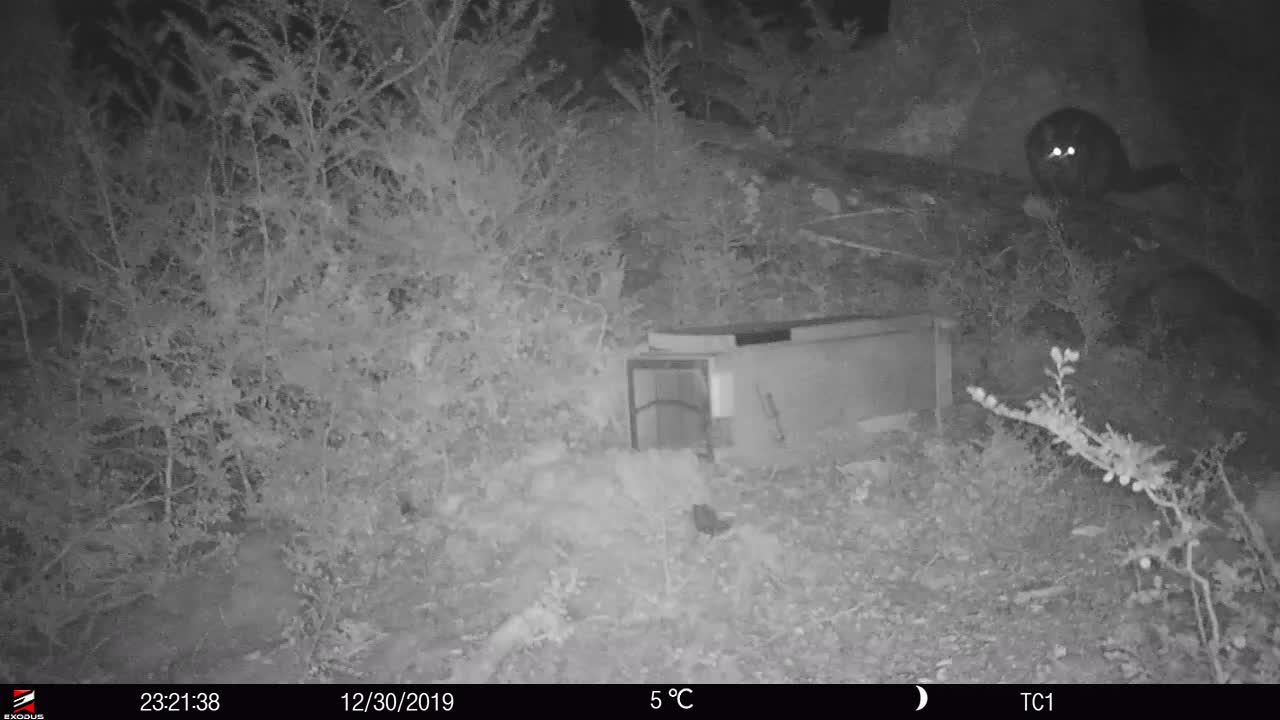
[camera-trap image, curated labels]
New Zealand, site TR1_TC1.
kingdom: Animalia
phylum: Chordata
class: Mammalia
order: Diprotodontia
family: Phalangeridae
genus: Trichosurus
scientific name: Trichosurus vulpecula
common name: common brushtail possum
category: possum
Possum (common brushtail possum) (Trichosurus vulpecula).